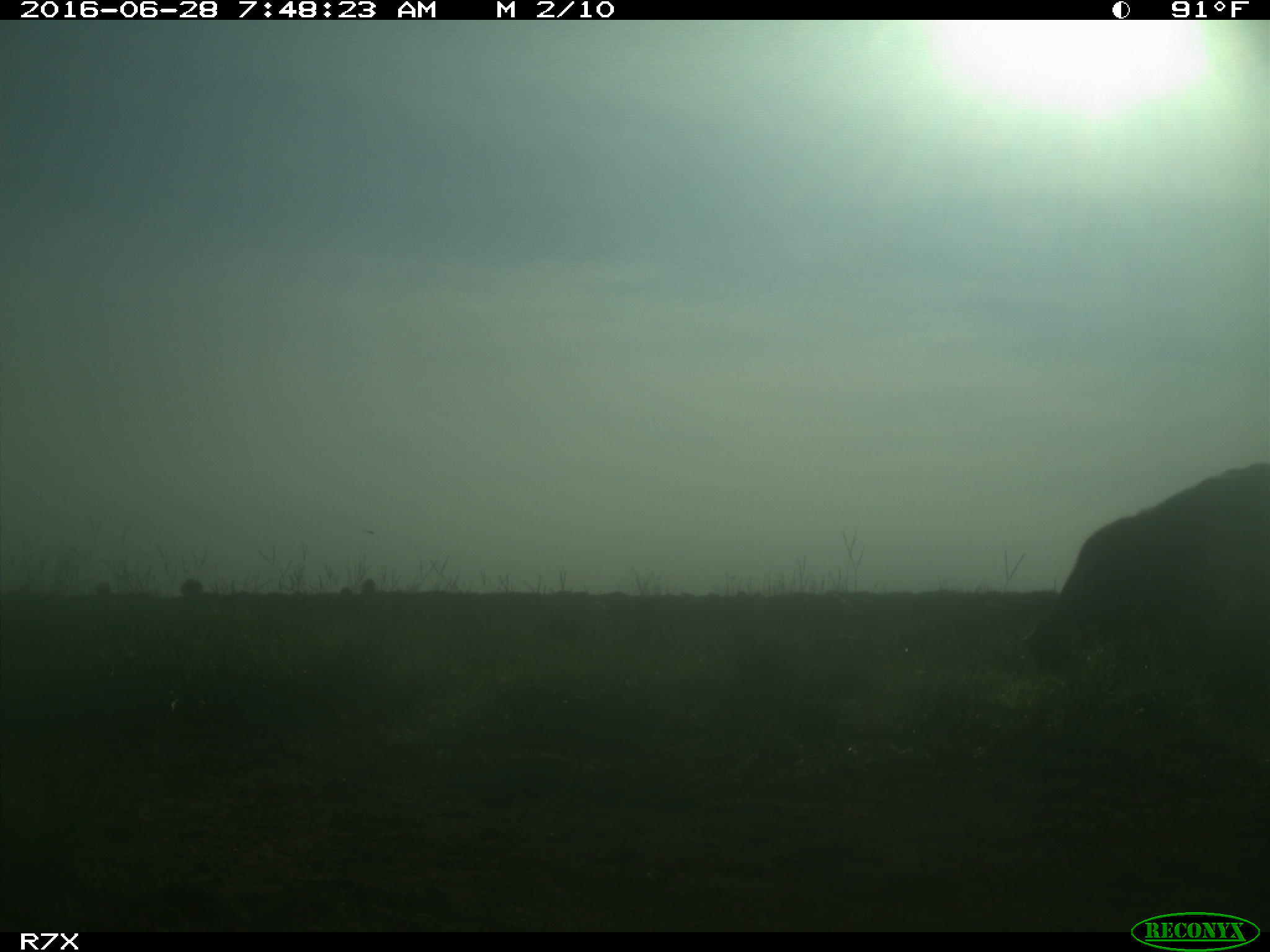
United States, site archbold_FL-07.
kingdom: Animalia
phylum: Chordata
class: Mammalia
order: Artiodactyla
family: Bovidae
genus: Bos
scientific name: Bos taurus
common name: domestic cow